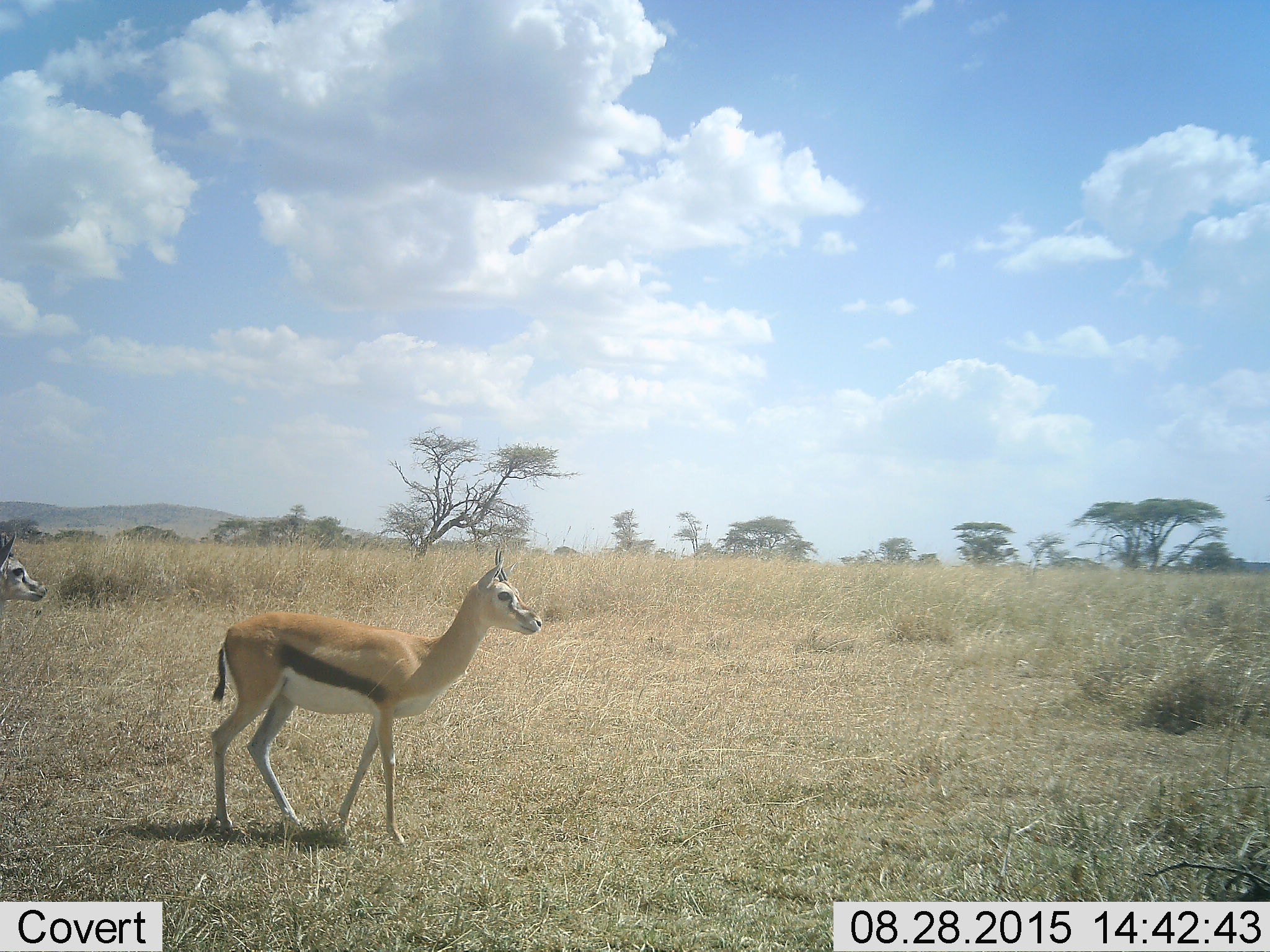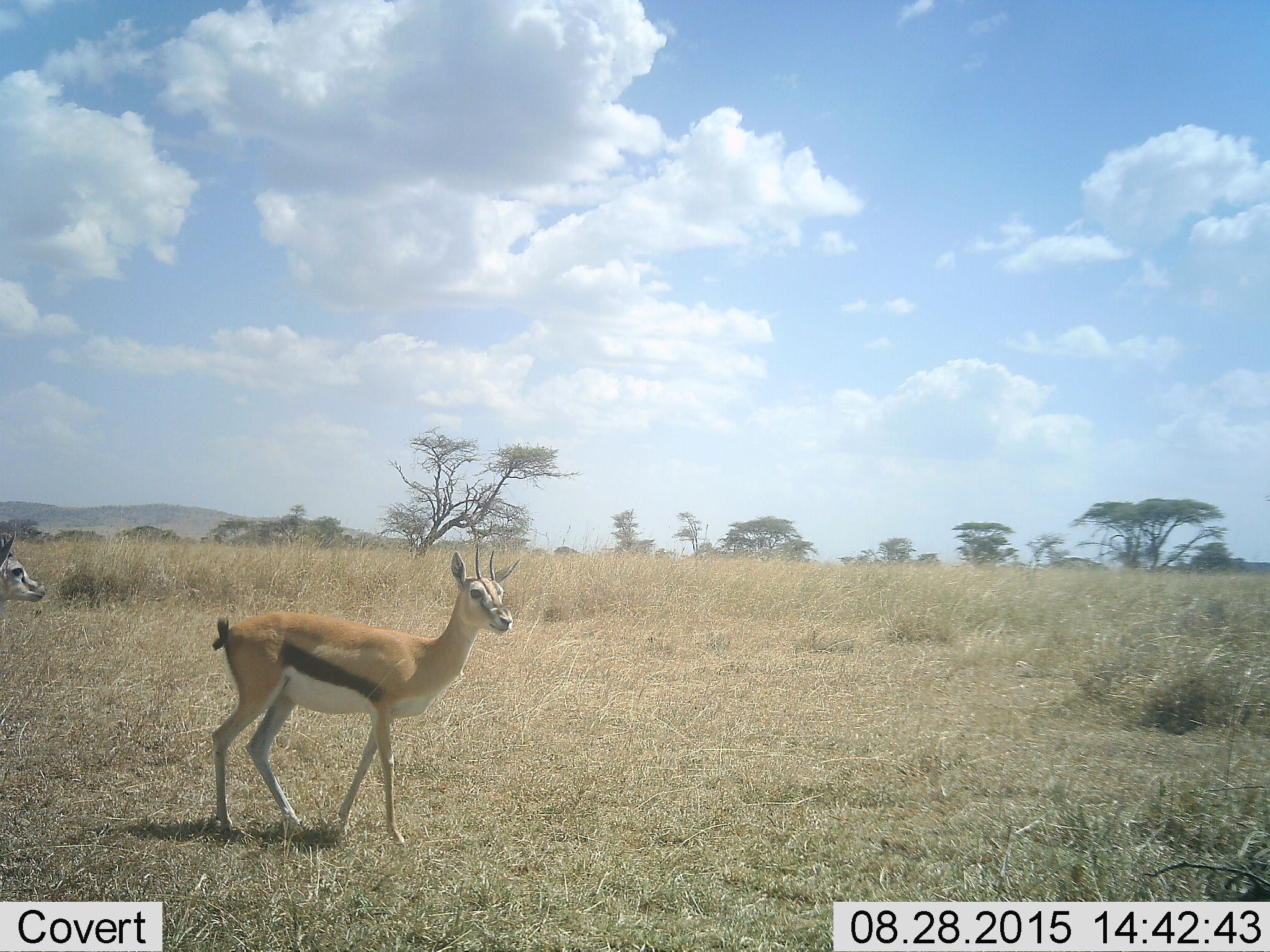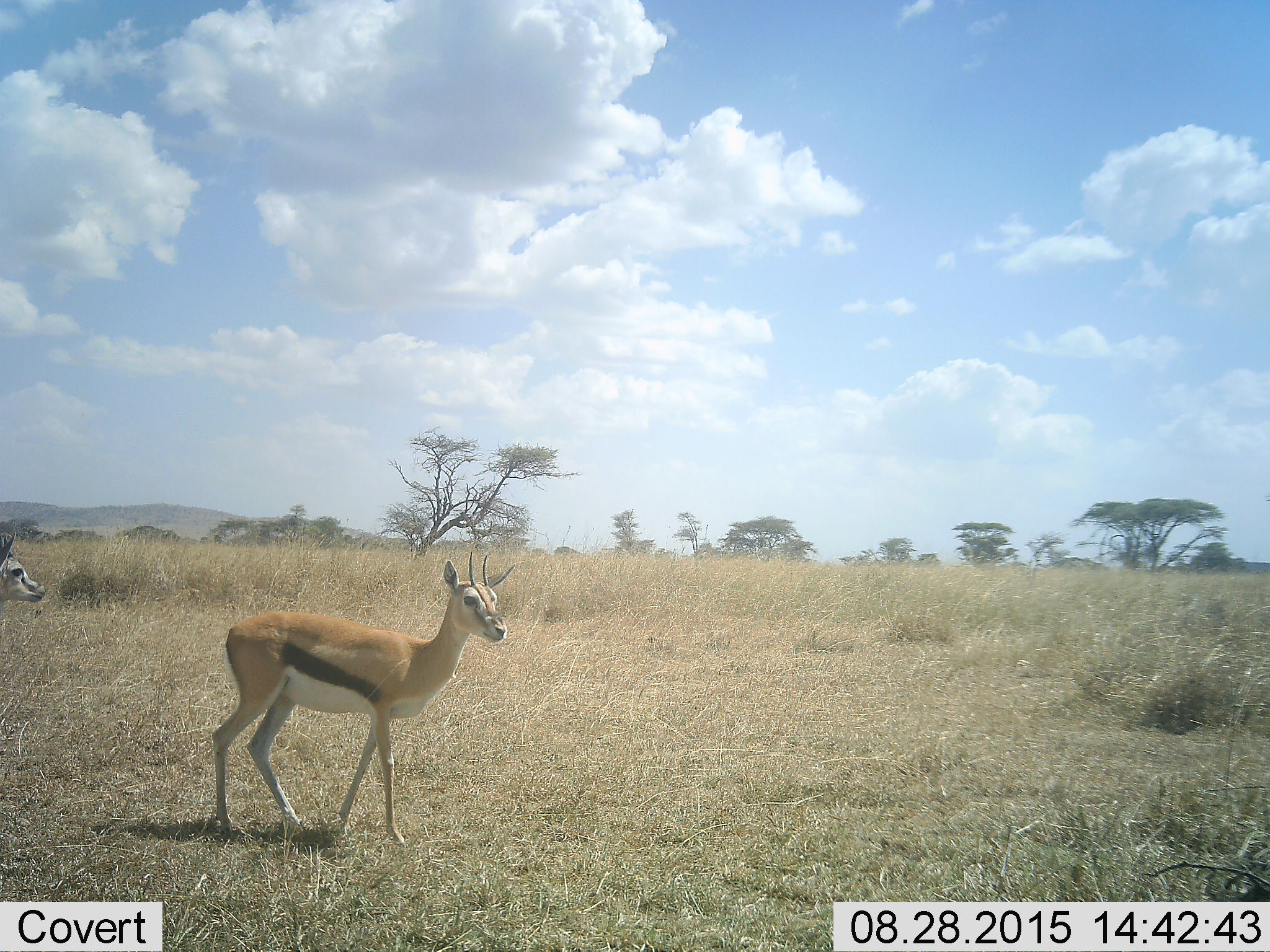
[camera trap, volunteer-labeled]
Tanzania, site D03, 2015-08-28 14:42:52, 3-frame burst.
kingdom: Animalia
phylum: Chordata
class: Mammalia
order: Artiodactyla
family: Bovidae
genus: Eudorcas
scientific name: Eudorcas thomsonii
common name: thomson's gazelle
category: gazellethomsons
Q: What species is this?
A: Gazellethomsons (thomson's gazelle) (Eudorcas thomsonii).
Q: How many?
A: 2.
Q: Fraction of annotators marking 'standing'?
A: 87%.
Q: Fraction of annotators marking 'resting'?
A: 0%.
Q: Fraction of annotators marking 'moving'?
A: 33%.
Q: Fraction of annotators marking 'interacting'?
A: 0%.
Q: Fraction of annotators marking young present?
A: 7%.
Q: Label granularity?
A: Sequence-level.